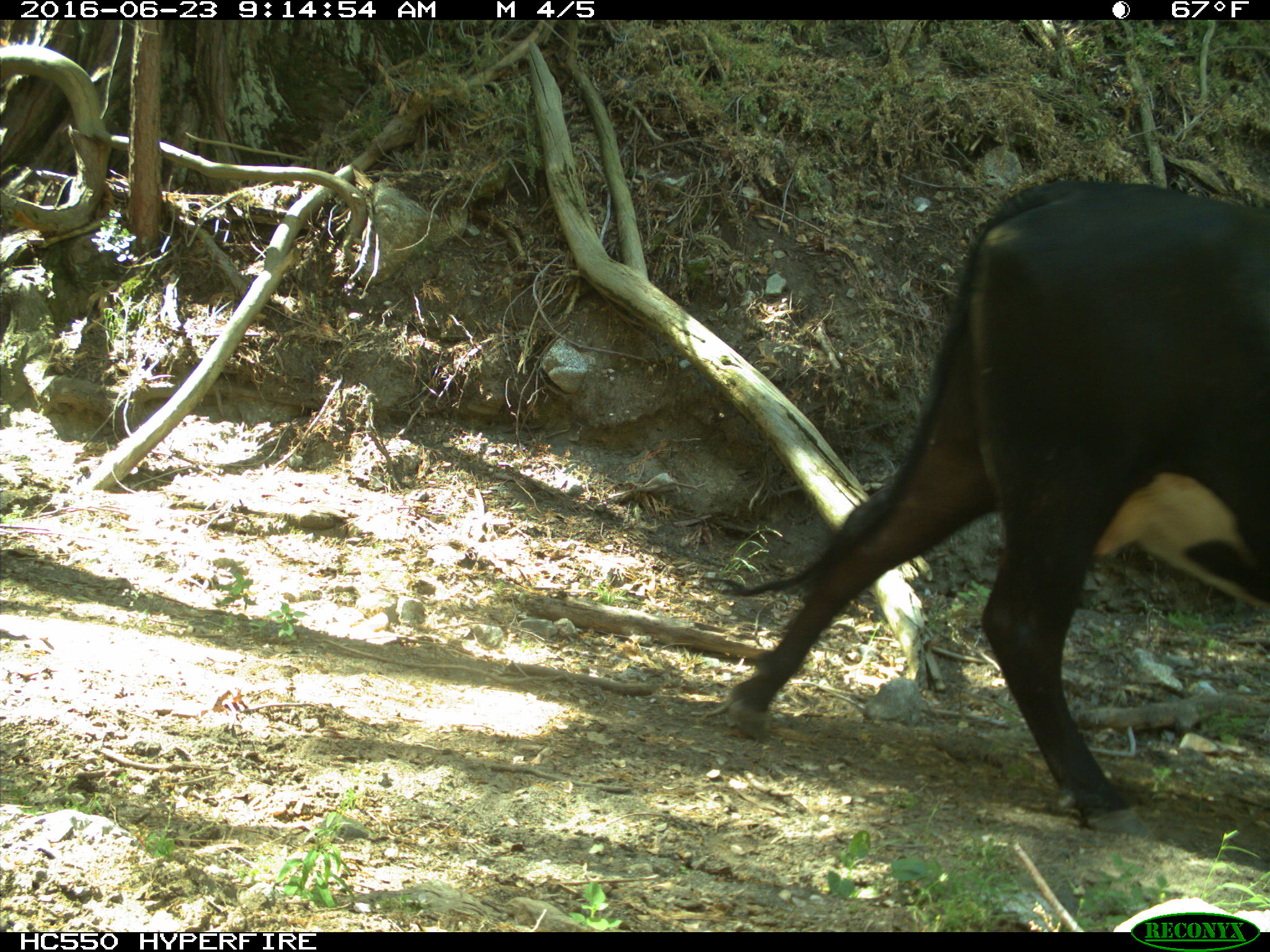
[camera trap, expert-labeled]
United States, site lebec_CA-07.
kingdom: Animalia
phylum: Chordata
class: Mammalia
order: Artiodactyla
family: Bovidae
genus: Bos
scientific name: Bos taurus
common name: domestic cow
Bos taurus (domestic cow).